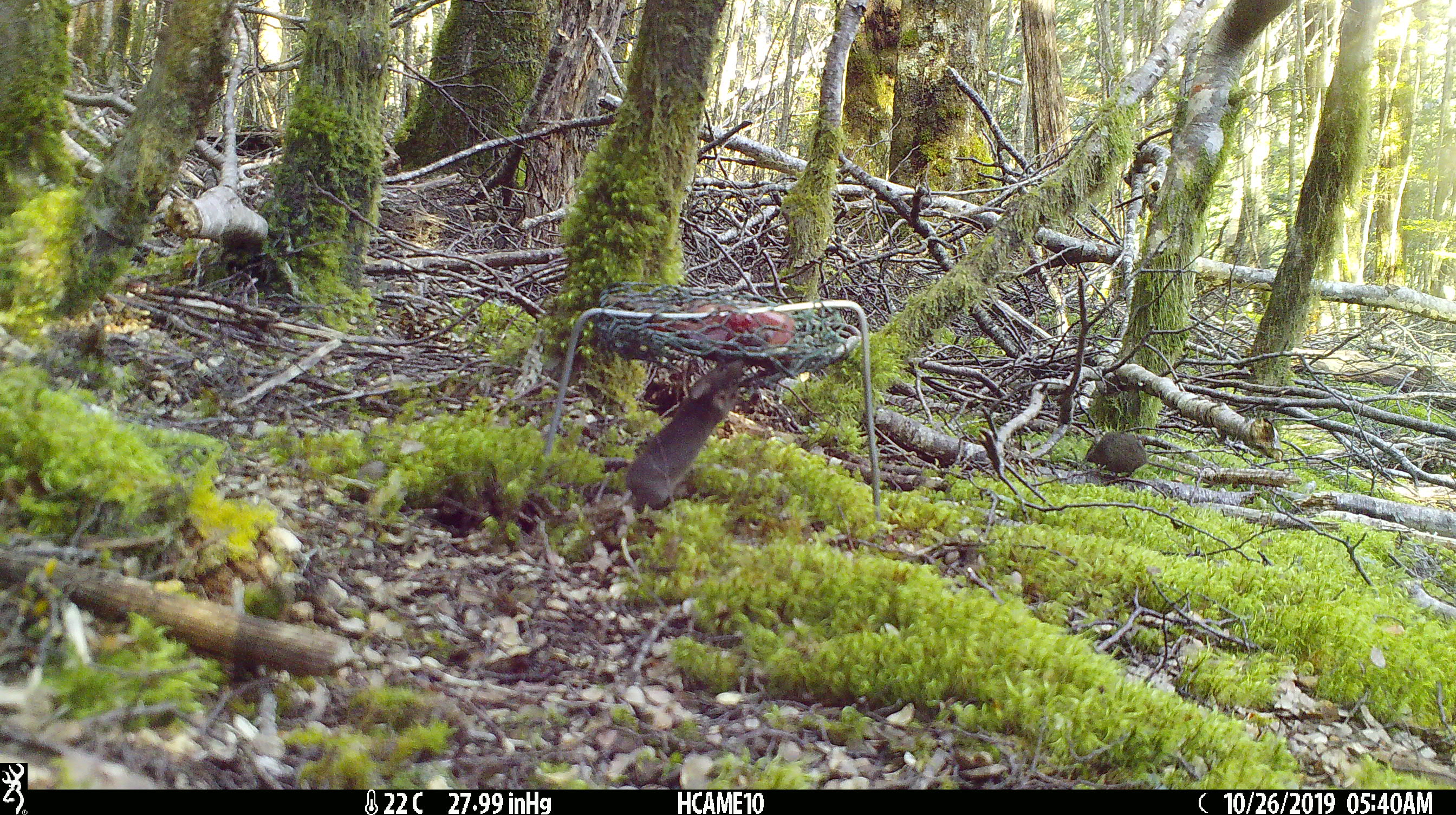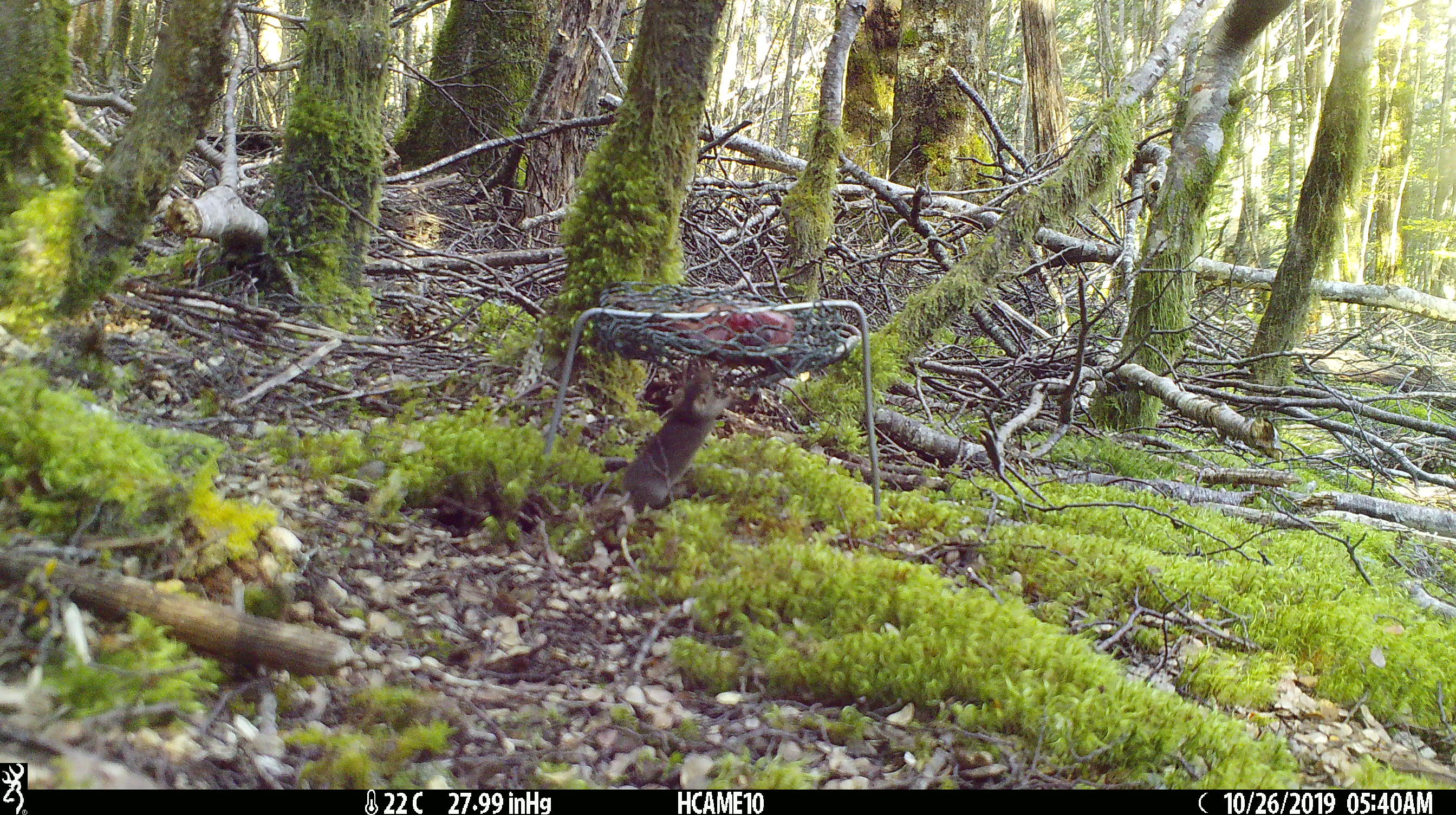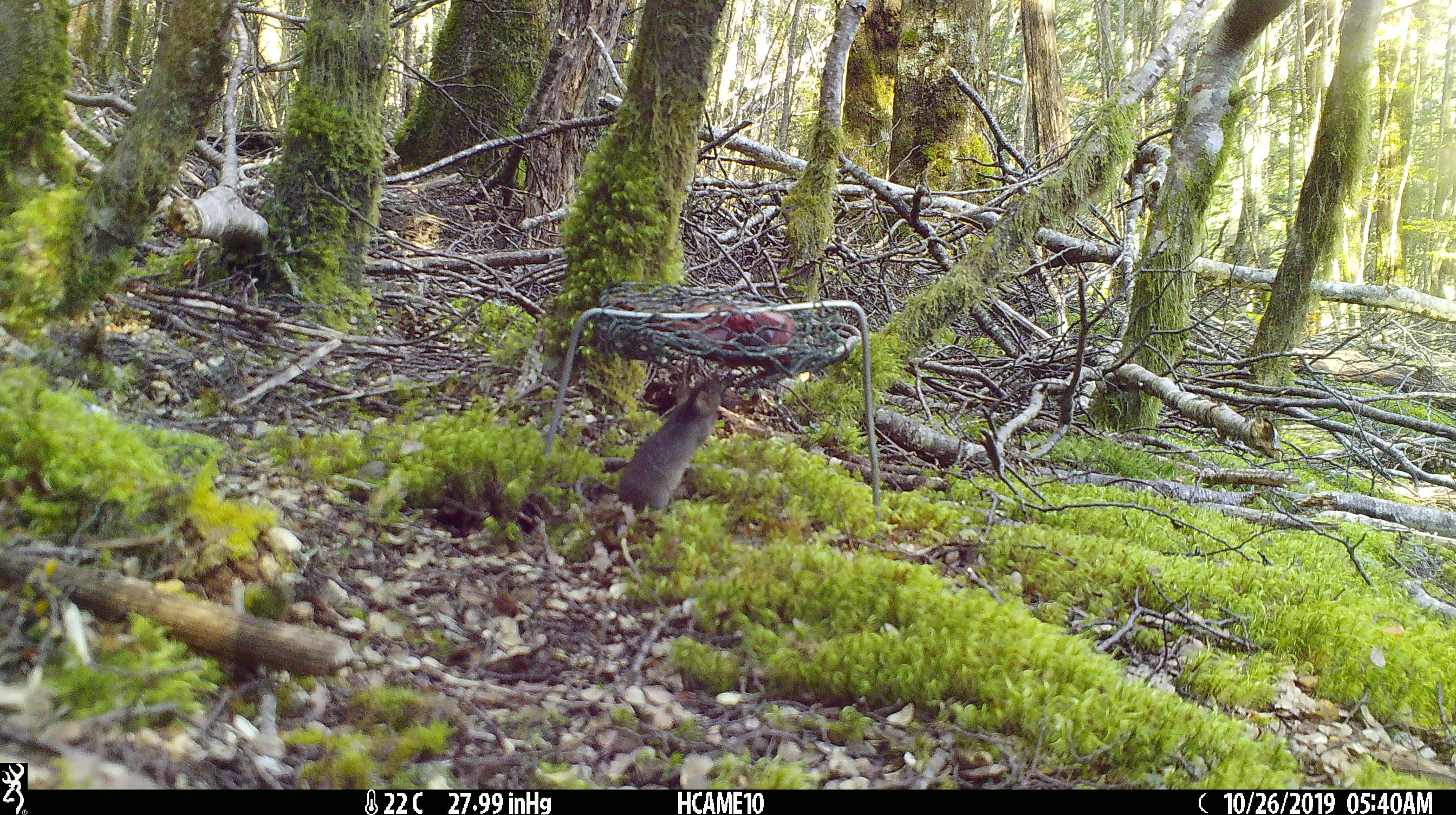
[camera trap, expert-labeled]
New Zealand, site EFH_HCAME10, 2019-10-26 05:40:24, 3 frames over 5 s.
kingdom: Animalia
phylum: Chordata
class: Mammalia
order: Rodentia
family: Muridae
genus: Mus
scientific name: Mus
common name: mouse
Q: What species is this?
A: Mouse (Mus).